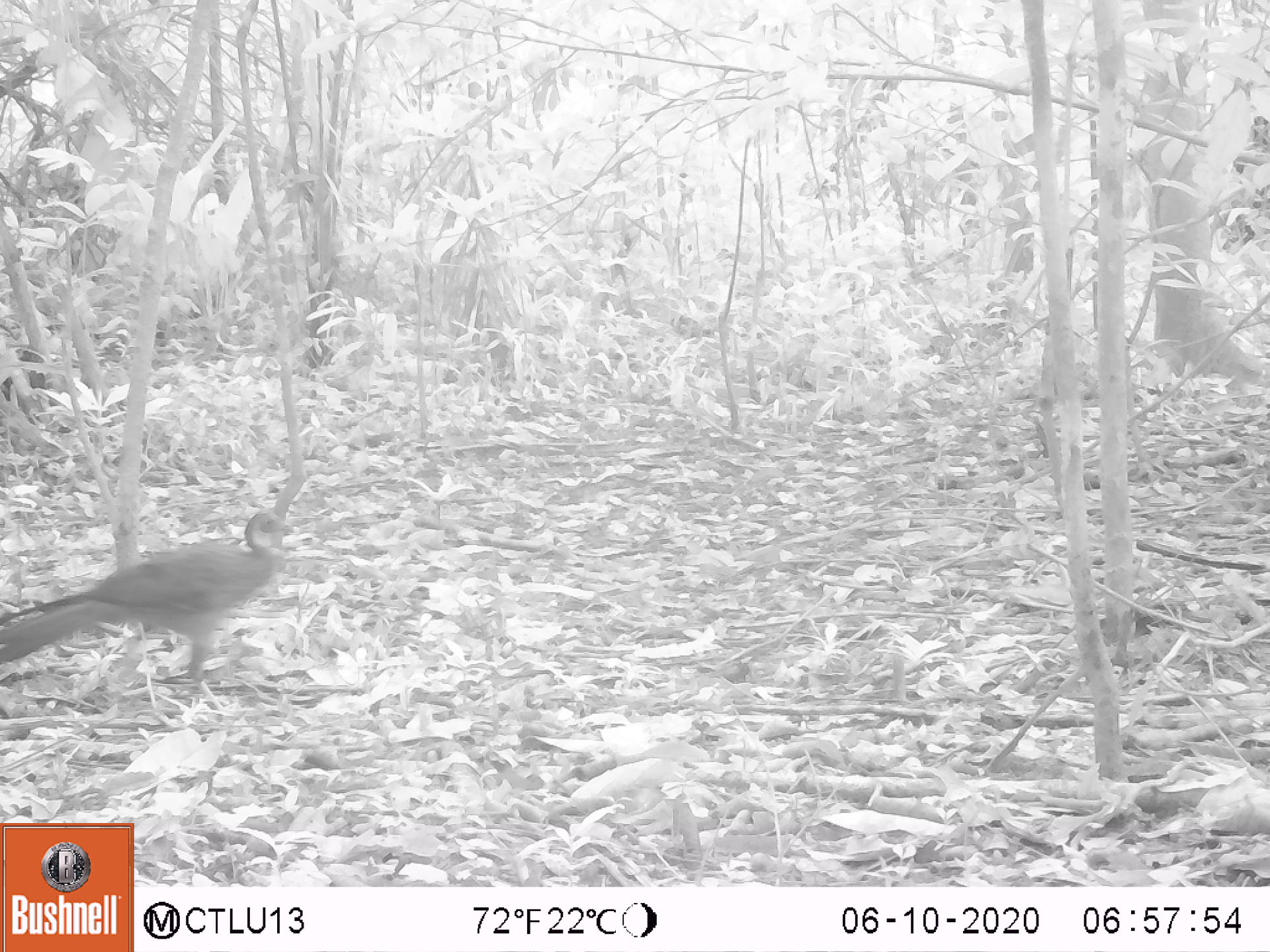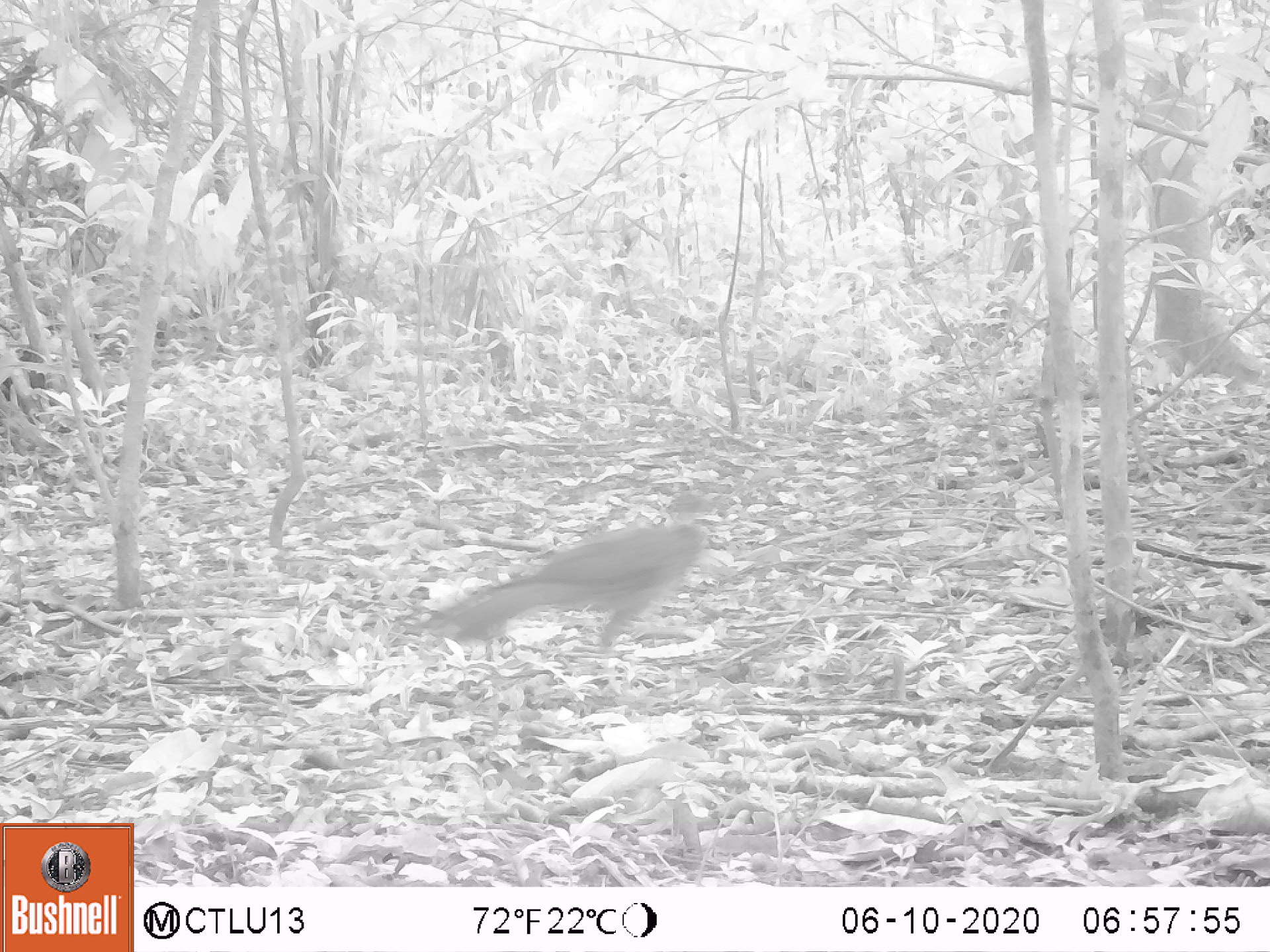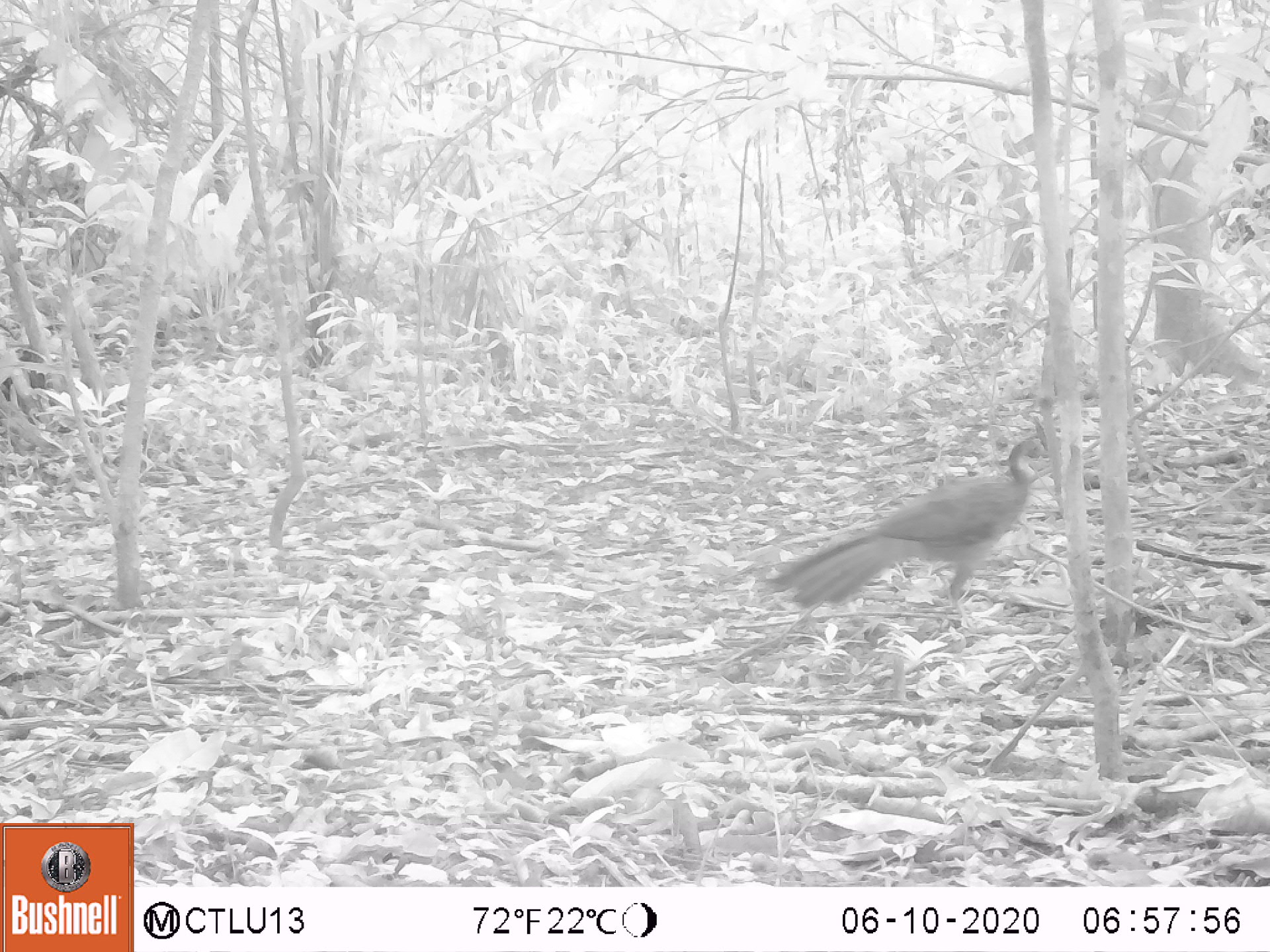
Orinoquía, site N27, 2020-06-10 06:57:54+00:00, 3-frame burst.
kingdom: Animalia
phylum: Chordata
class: Aves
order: Galliformes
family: Cracidae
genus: Penelope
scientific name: Penelope jacquacu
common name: spix's guan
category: spixs guan